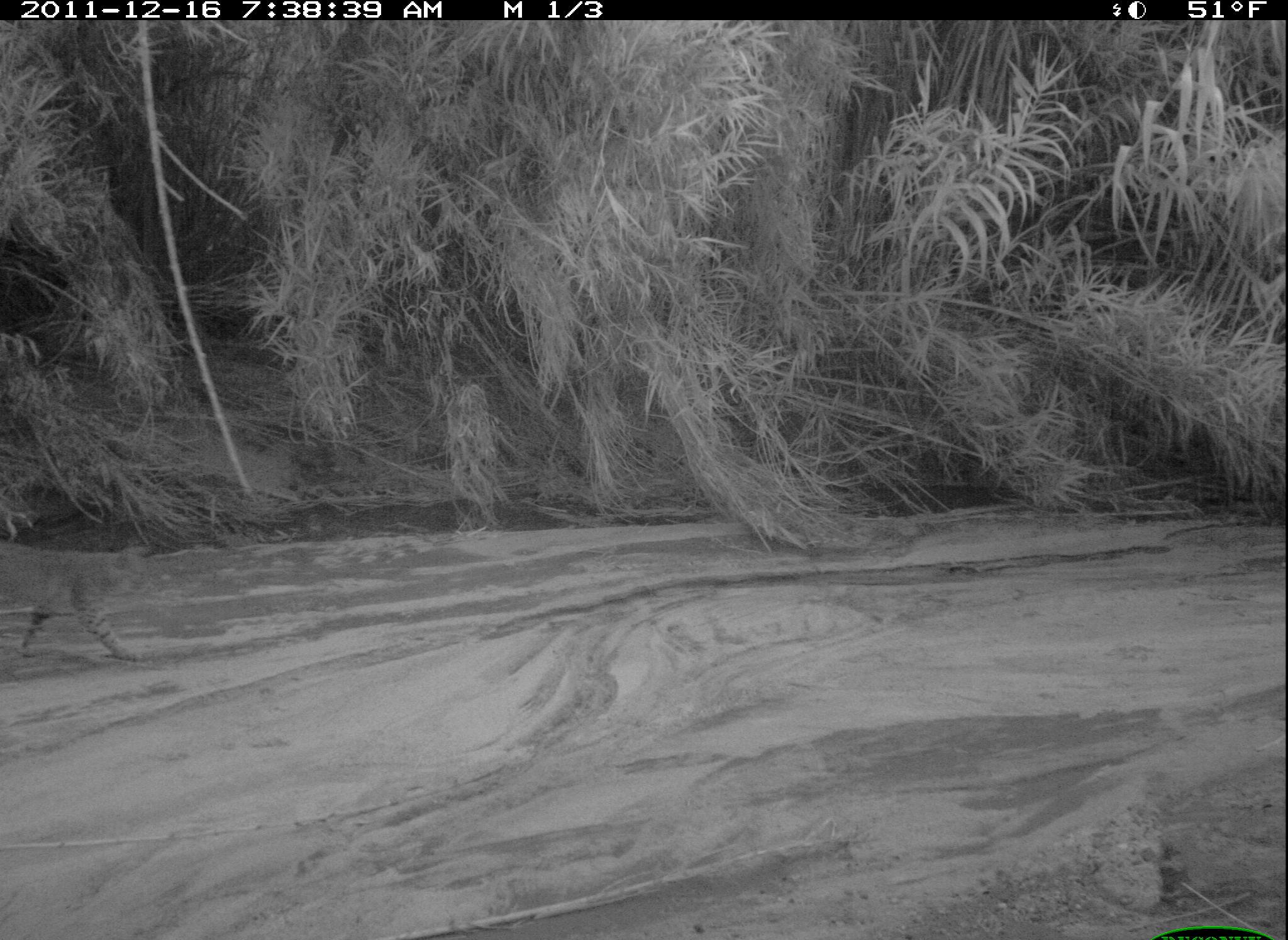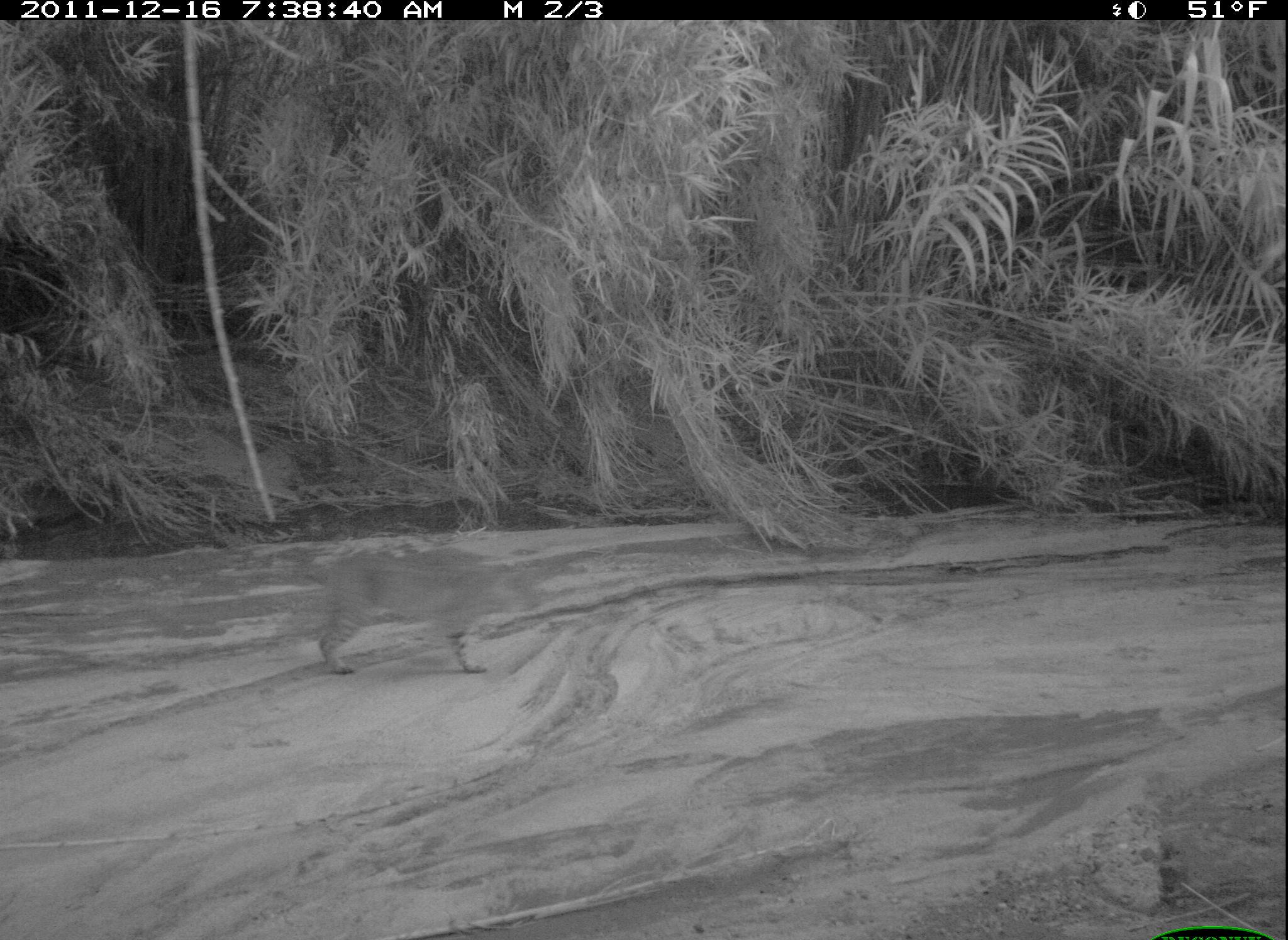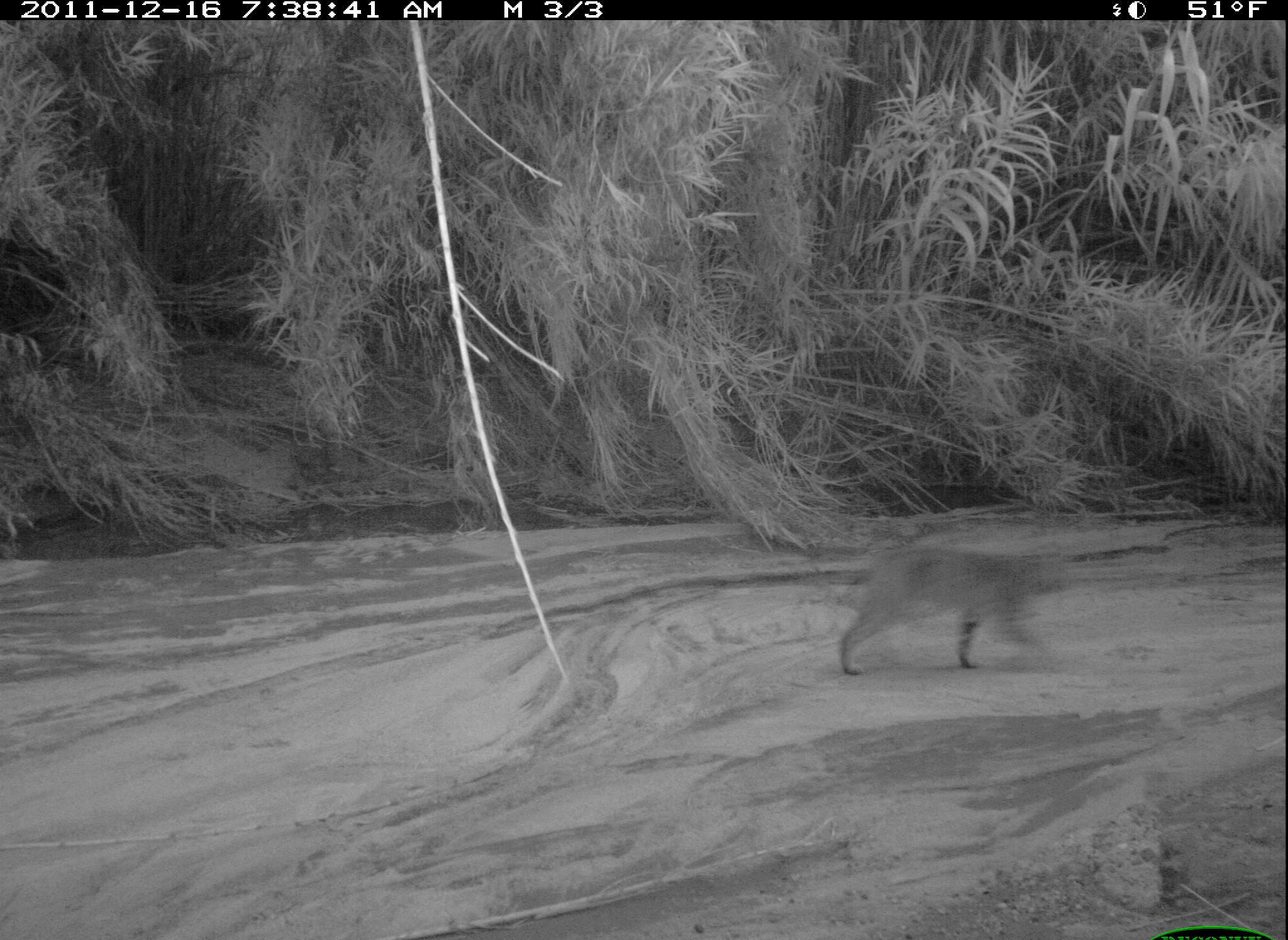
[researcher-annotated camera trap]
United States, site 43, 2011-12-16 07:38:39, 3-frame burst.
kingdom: Animalia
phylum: Chordata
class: Mammalia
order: Carnivora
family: Felidae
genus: Lynx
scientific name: Lynx rufus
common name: bobcat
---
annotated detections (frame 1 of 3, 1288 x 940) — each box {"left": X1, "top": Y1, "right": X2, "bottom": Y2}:
bobcat: {"left": 0, "top": 520, "right": 167, "bottom": 699}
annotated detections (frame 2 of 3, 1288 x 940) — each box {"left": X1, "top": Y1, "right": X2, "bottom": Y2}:
bobcat: {"left": 288, "top": 549, "right": 551, "bottom": 681}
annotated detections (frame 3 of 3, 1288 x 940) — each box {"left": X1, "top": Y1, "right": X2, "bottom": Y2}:
bobcat: {"left": 802, "top": 525, "right": 1082, "bottom": 686}